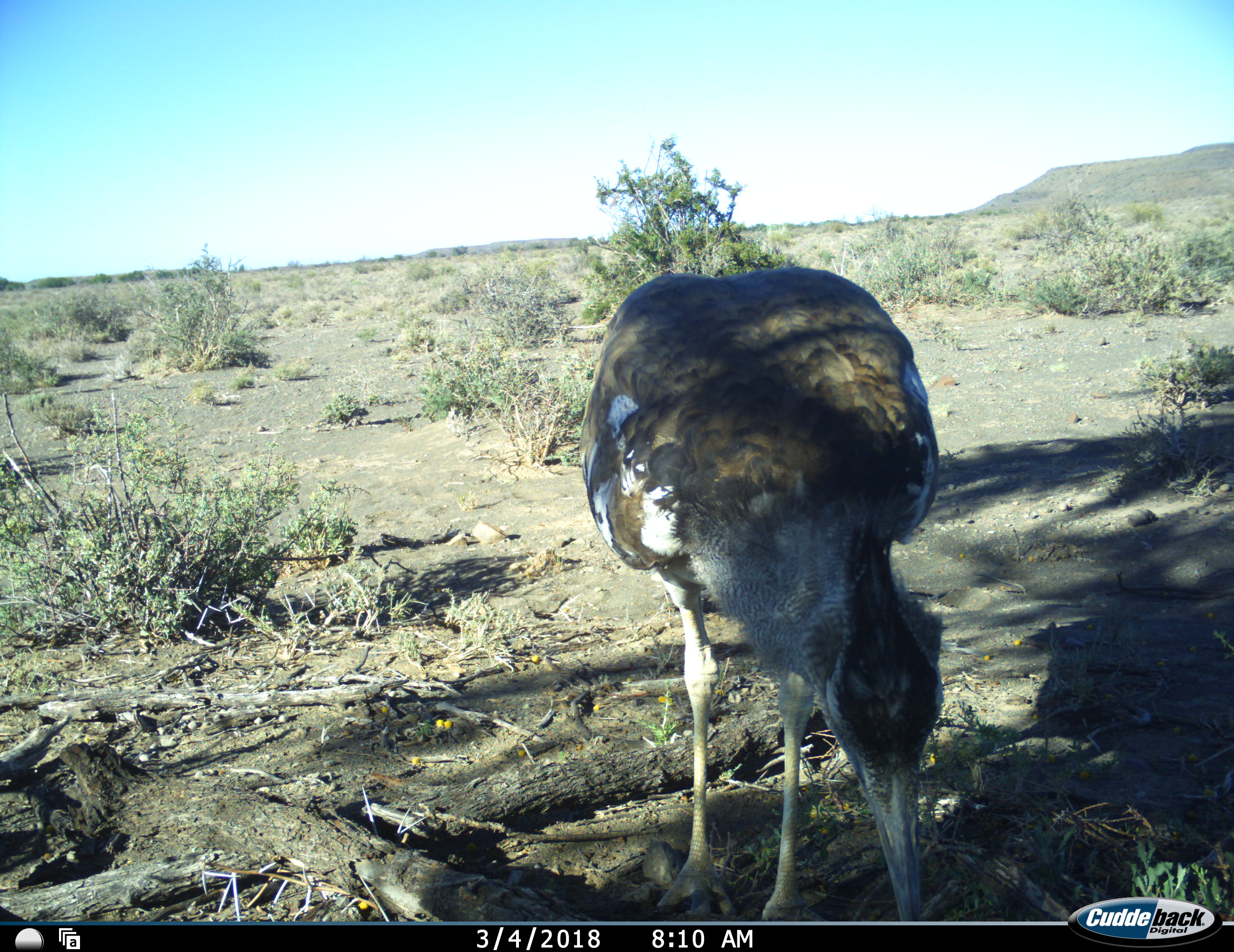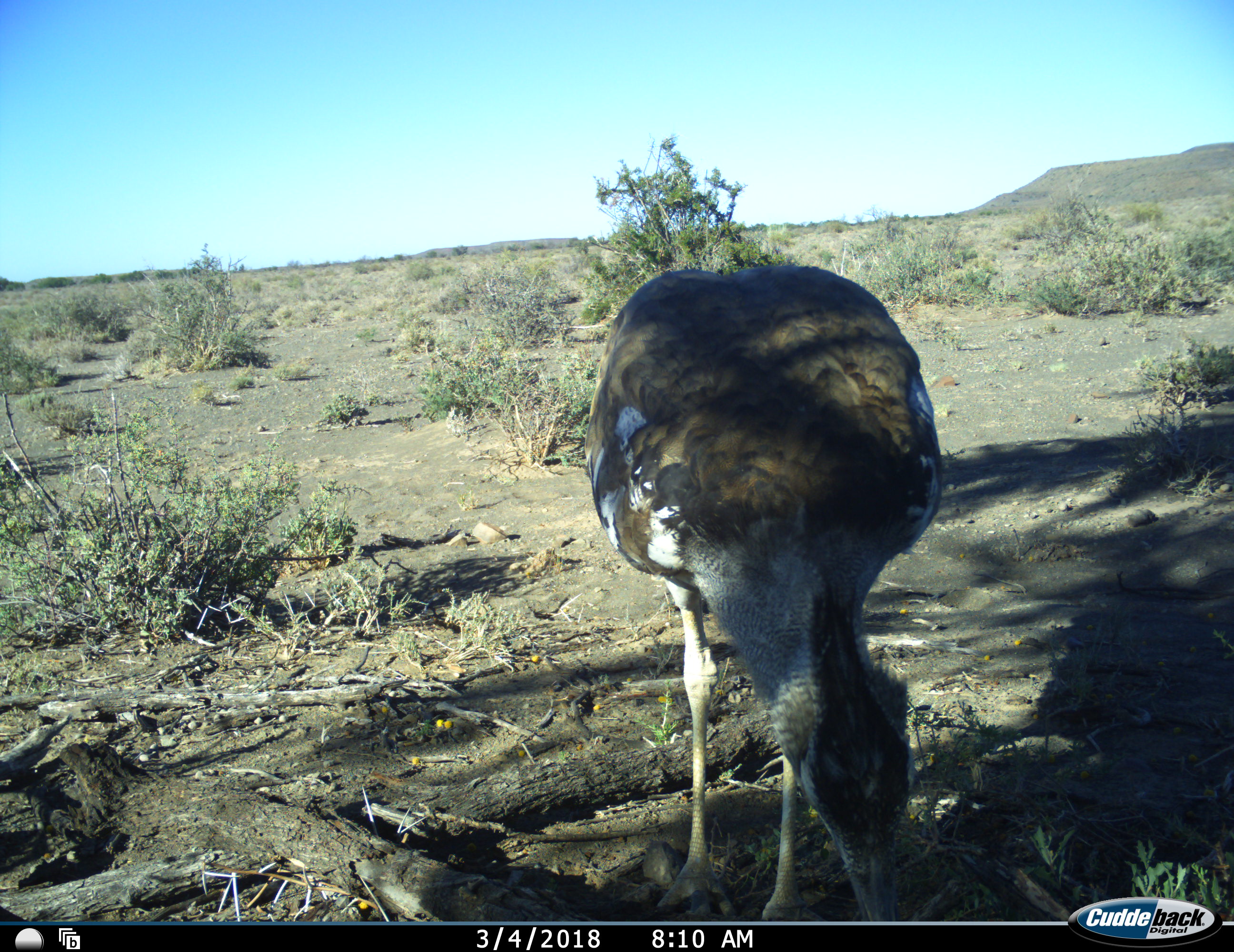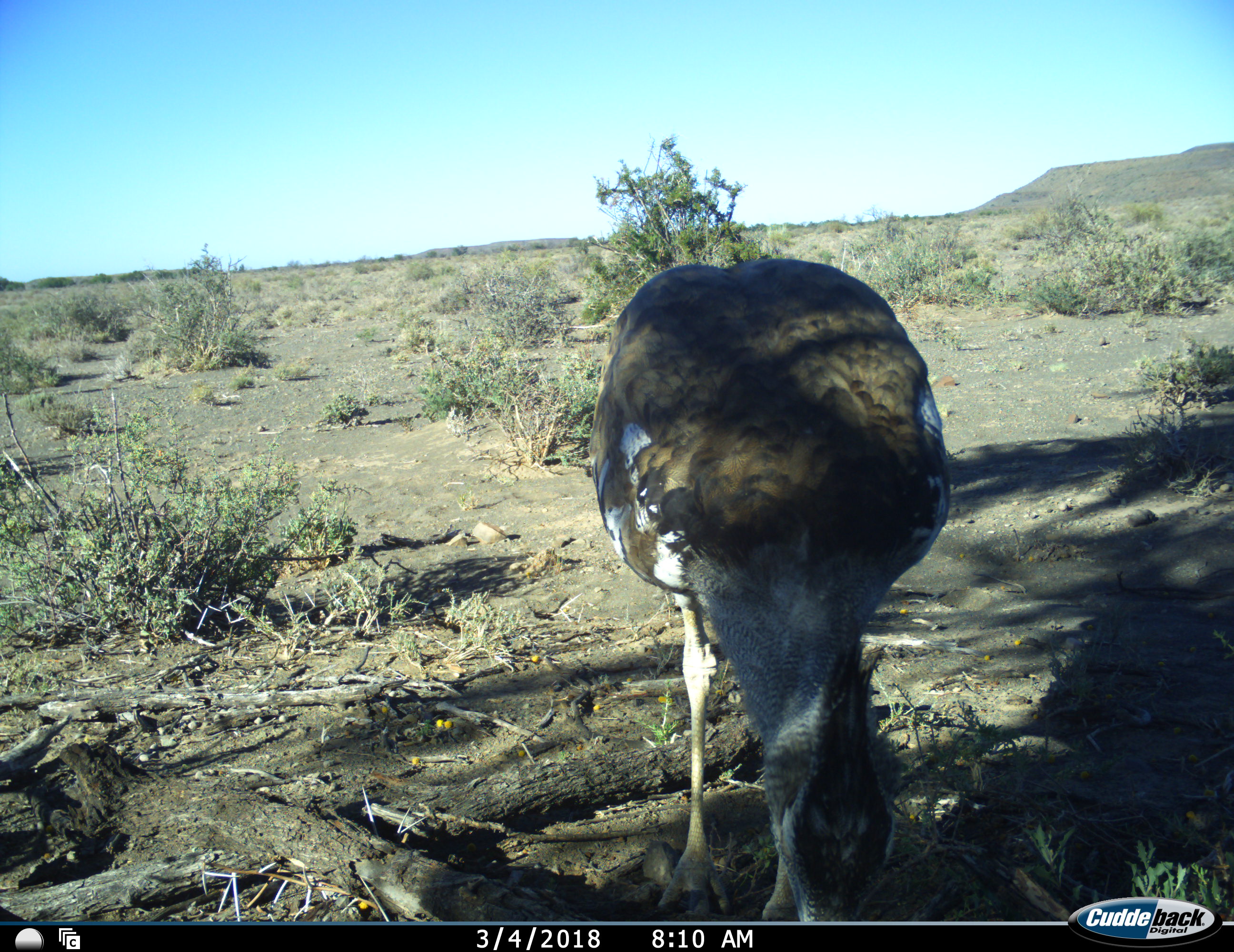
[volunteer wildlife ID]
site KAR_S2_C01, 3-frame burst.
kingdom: Animalia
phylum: Chordata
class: Aves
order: Otidiformes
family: Otididae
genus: Ardeotis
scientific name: Ardeotis kori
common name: kori bustard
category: bustardkori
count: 1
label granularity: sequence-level